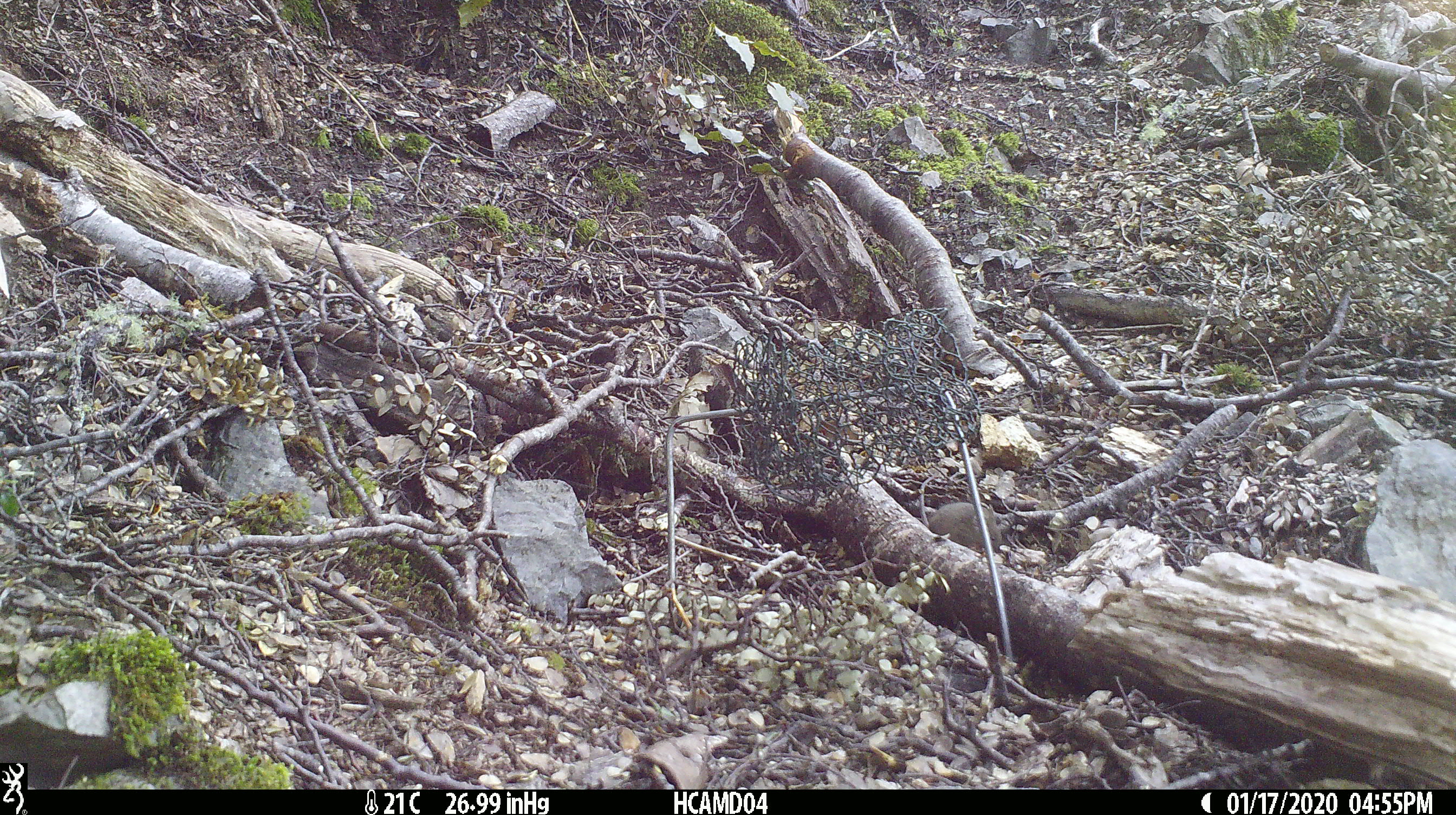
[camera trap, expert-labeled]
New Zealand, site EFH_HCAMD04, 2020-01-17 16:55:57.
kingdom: Animalia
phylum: Chordata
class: Mammalia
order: Rodentia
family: Muridae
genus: Mus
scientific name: Mus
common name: mouse